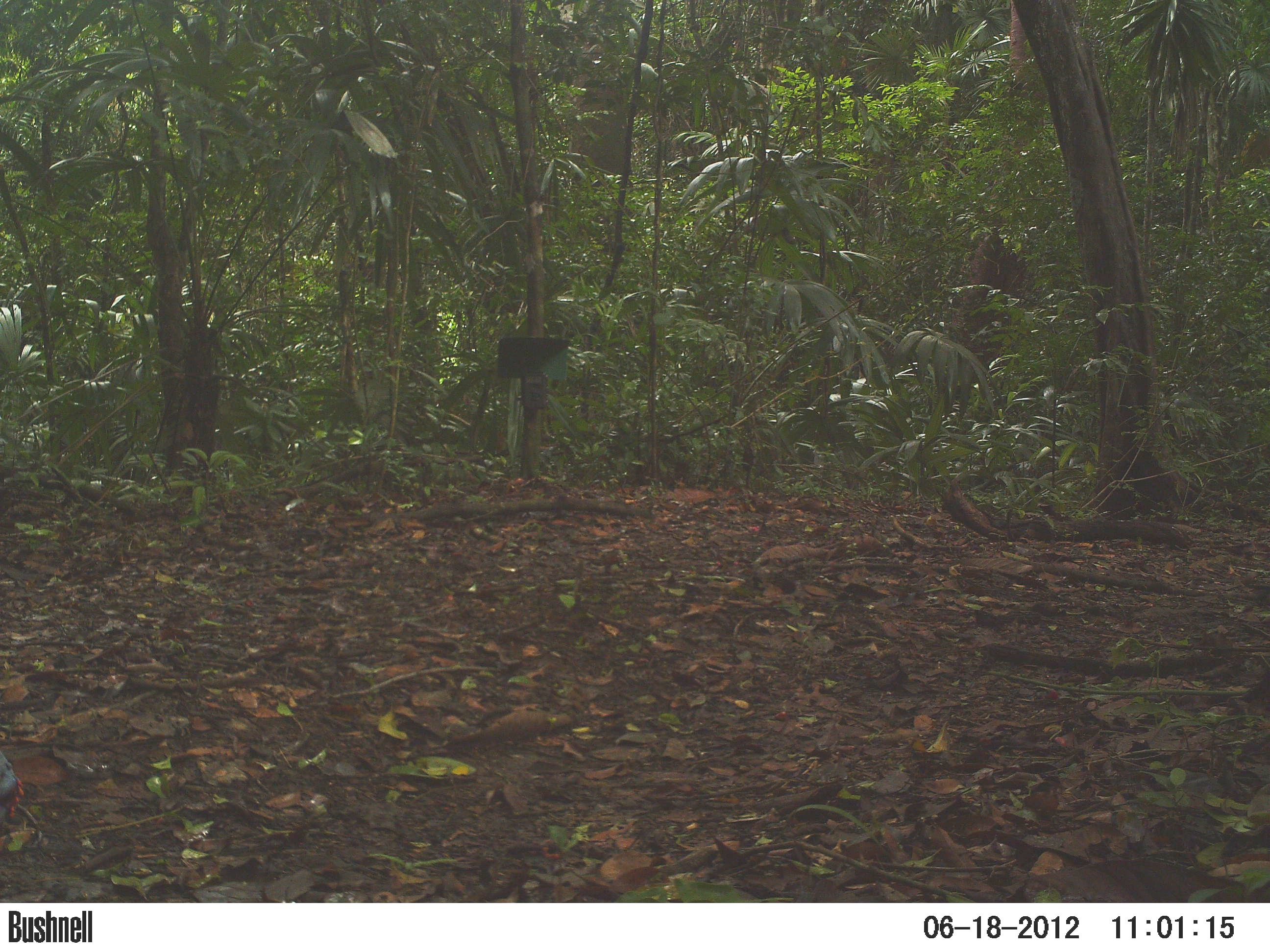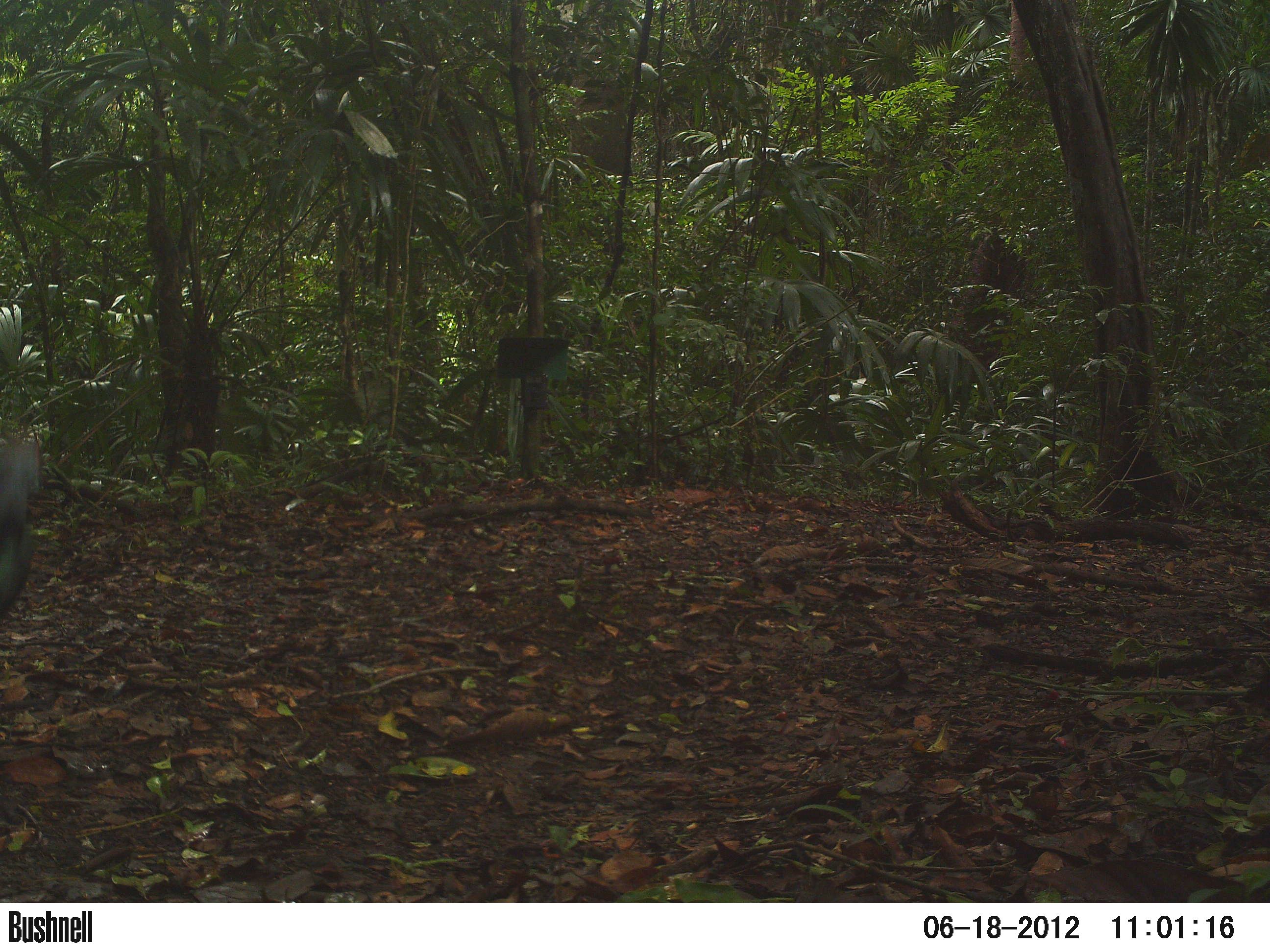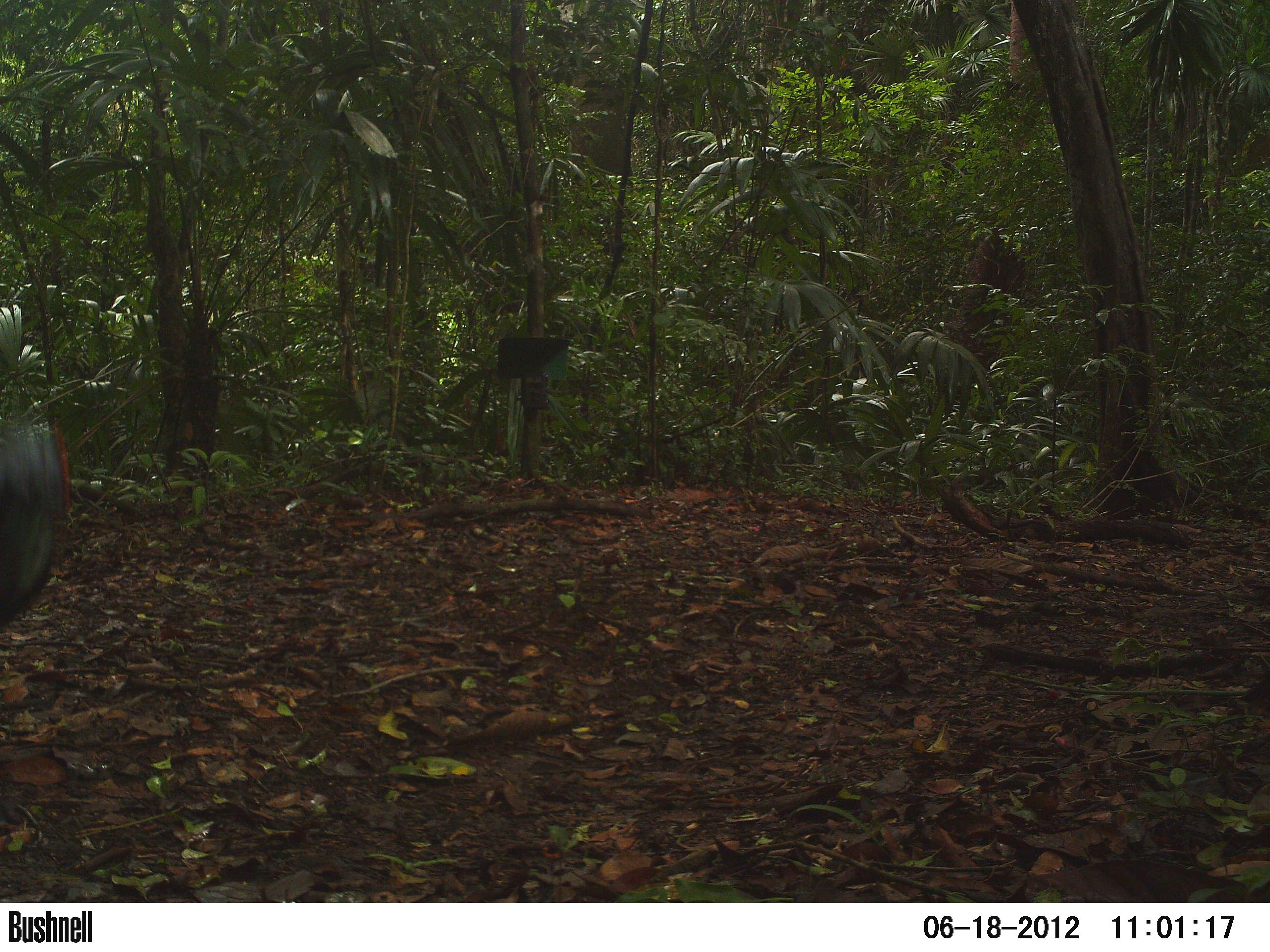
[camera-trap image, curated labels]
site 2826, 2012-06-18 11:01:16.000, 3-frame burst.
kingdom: Animalia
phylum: Chordata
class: Aves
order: Galliformes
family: Phasianidae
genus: Meleagris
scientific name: Meleagris ocellata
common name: ocellated turkey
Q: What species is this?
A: Meleagris ocellata (ocellated turkey).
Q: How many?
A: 1.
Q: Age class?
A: Adult.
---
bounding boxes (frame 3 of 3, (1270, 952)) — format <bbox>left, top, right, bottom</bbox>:
meleagris ocellata: <bbox>0, 418, 72, 628</bbox>